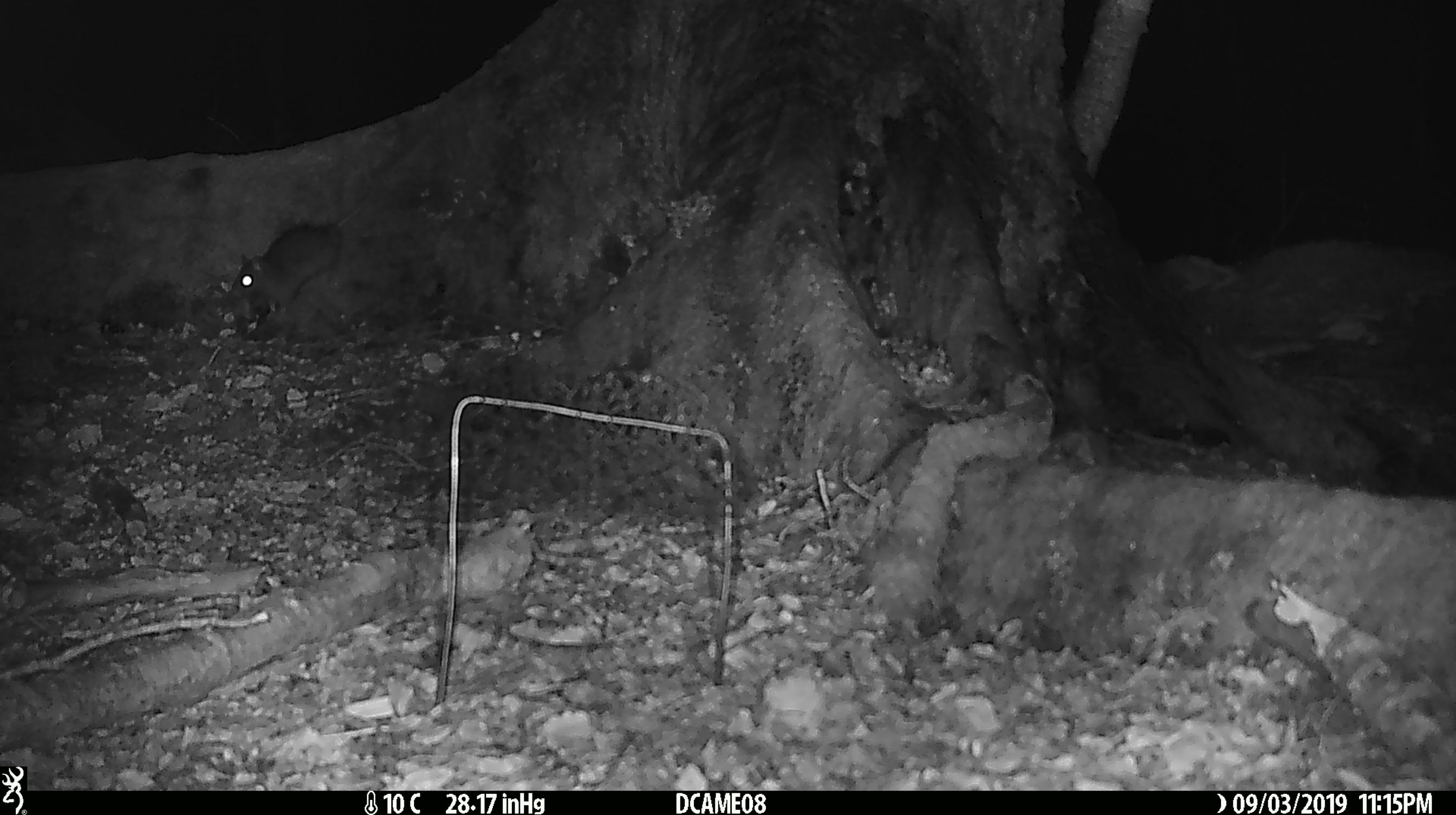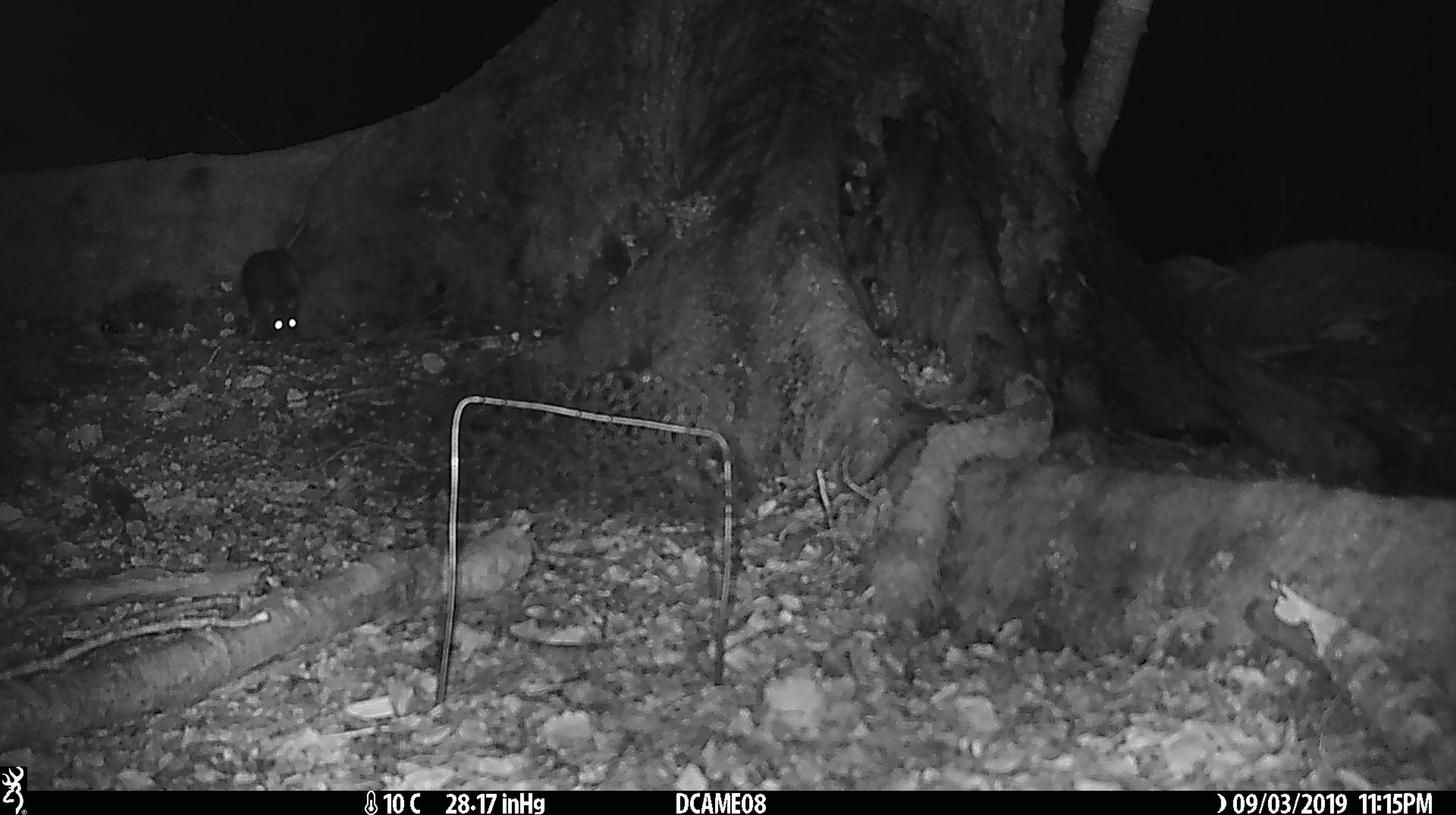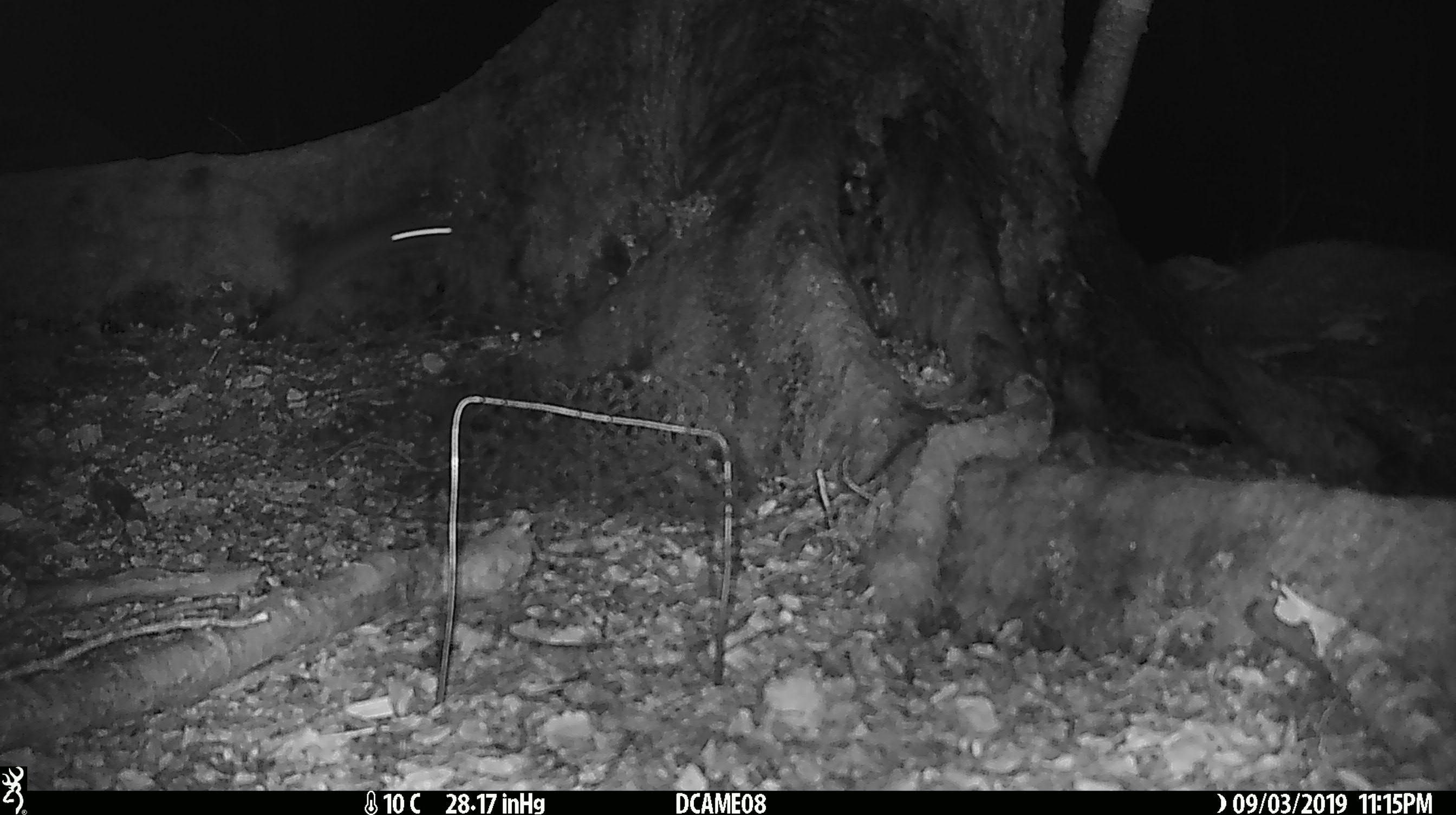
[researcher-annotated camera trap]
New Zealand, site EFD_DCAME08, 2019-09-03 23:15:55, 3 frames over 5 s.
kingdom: Animalia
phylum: Chordata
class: Mammalia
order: Rodentia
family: Muridae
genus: Rattus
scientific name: Rattus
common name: rat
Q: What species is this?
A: Rat (Rattus).